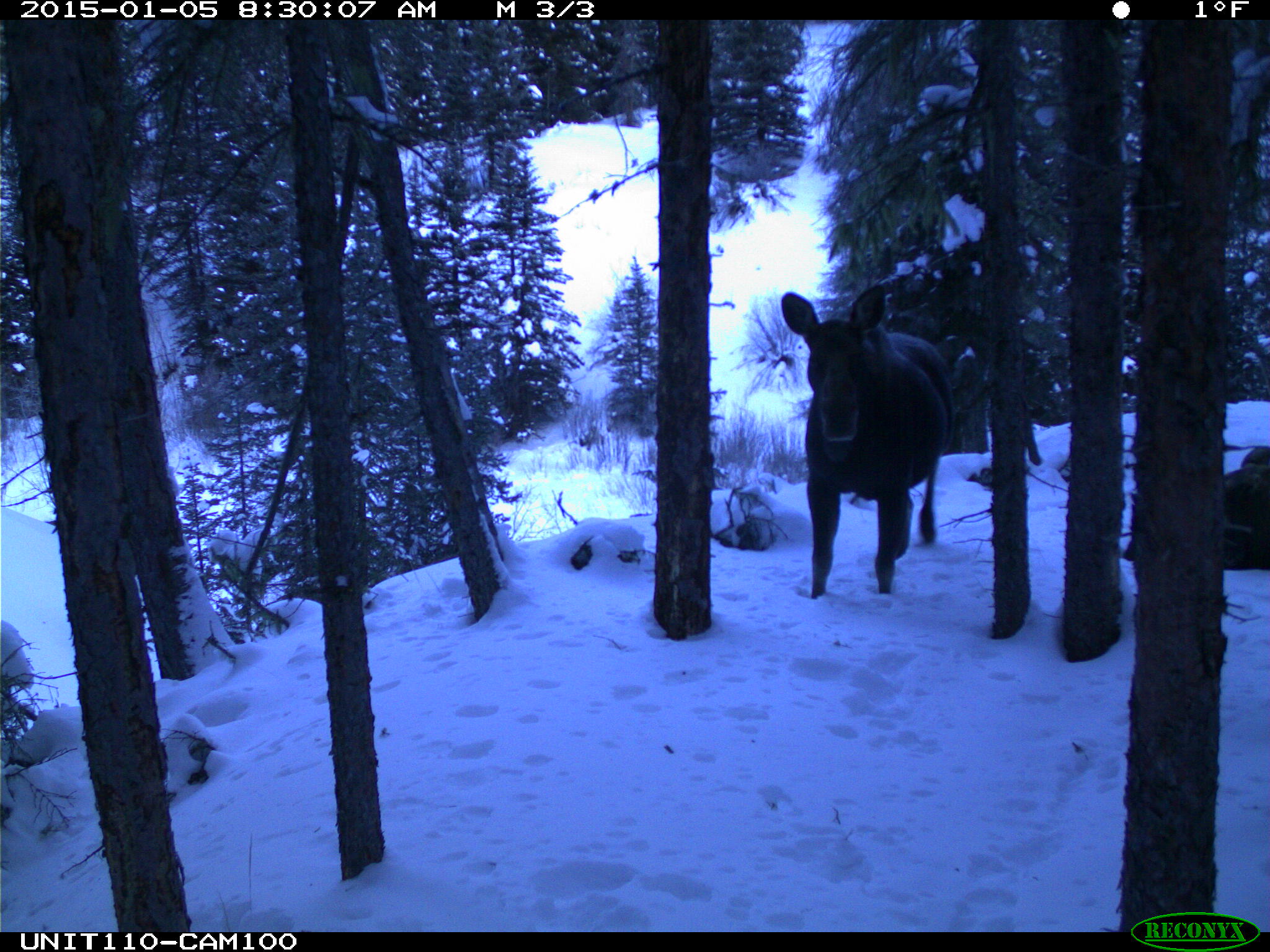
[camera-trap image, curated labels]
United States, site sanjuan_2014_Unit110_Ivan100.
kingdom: Animalia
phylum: Chordata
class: Mammalia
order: Artiodactyla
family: Cervidae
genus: Alces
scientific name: Alces alces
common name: moose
Alces alces (moose).